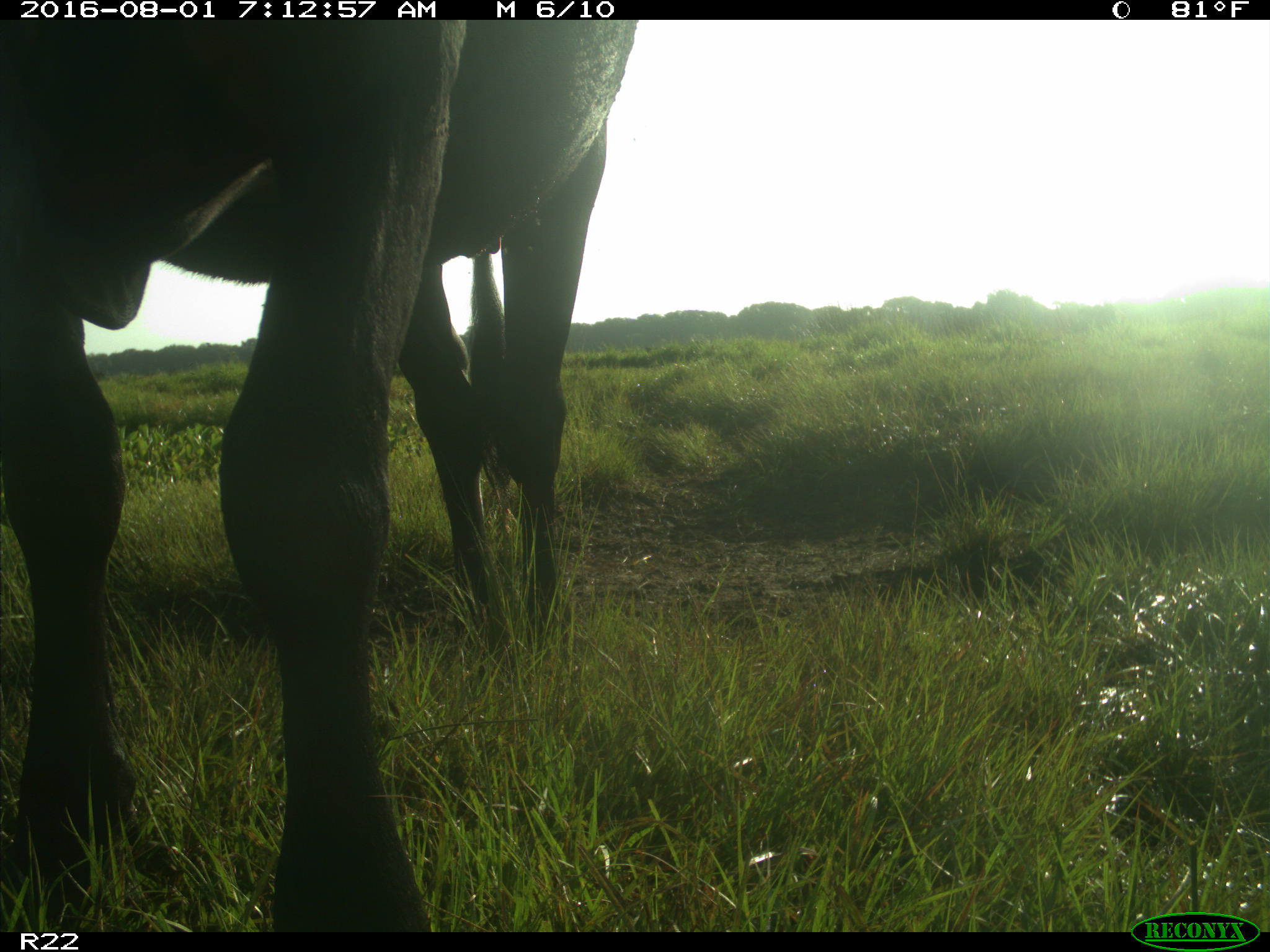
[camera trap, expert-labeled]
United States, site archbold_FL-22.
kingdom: Animalia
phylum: Chordata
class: Mammalia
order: Artiodactyla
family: Bovidae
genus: Bos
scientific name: Bos taurus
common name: domestic cow